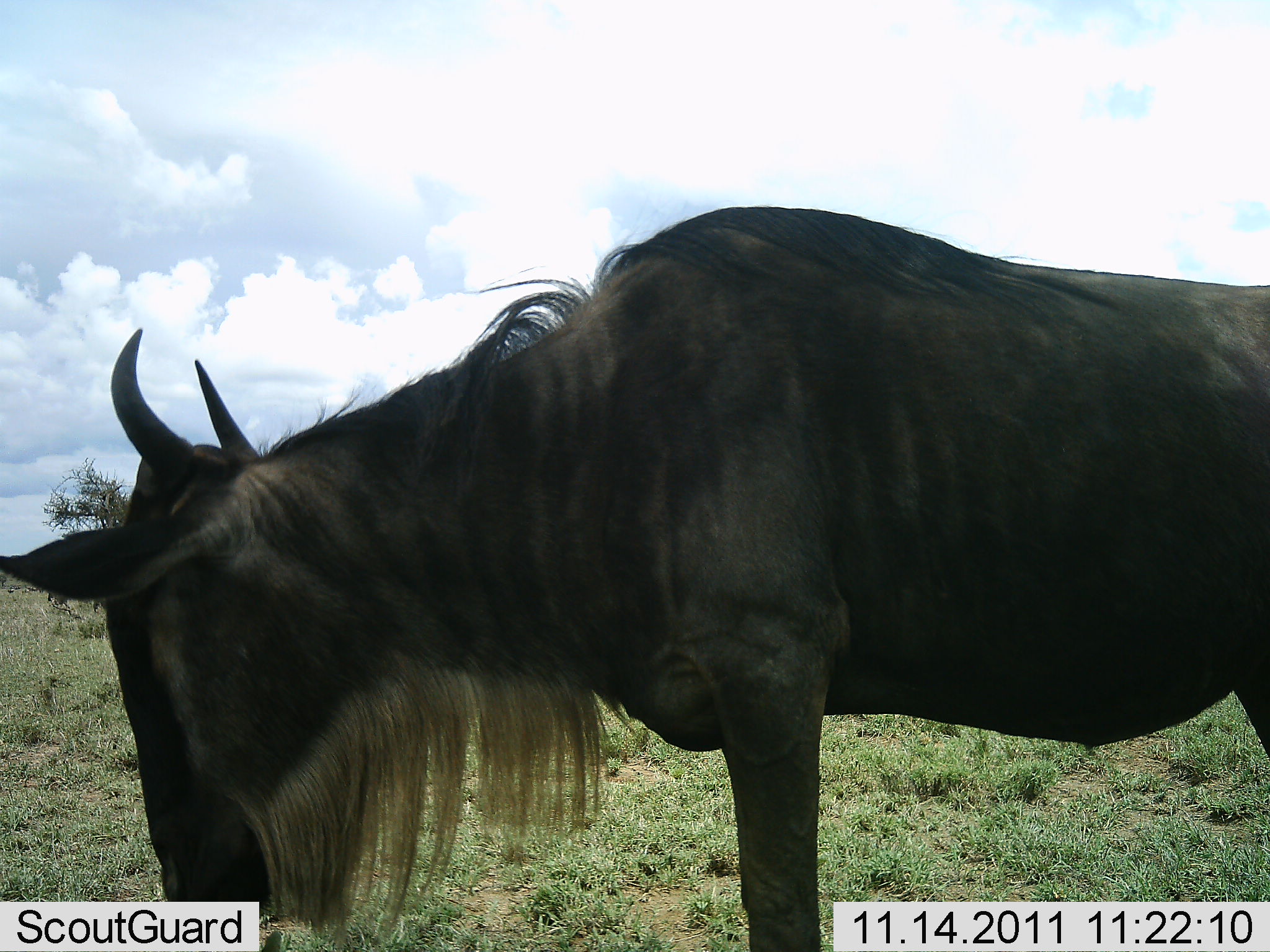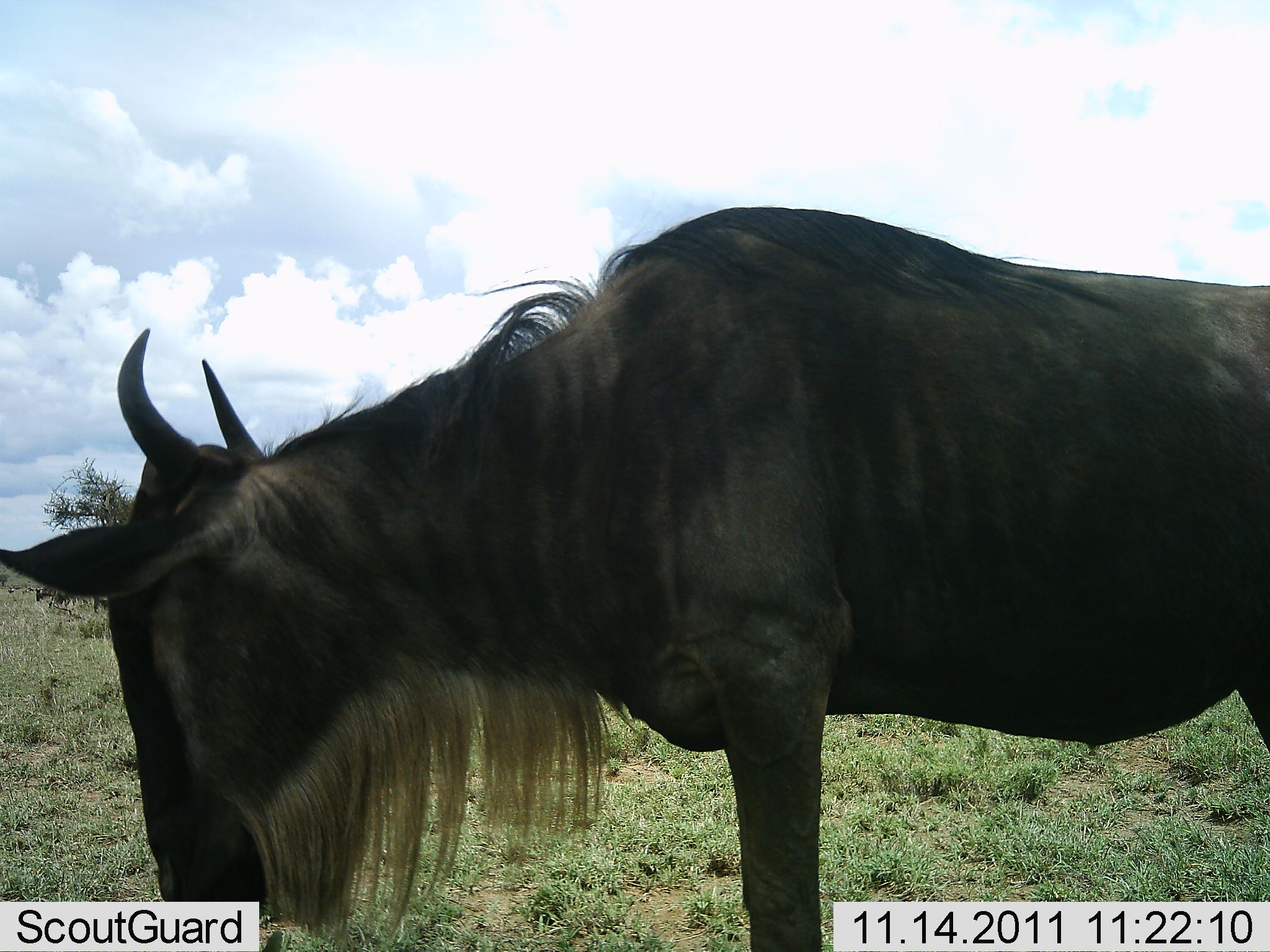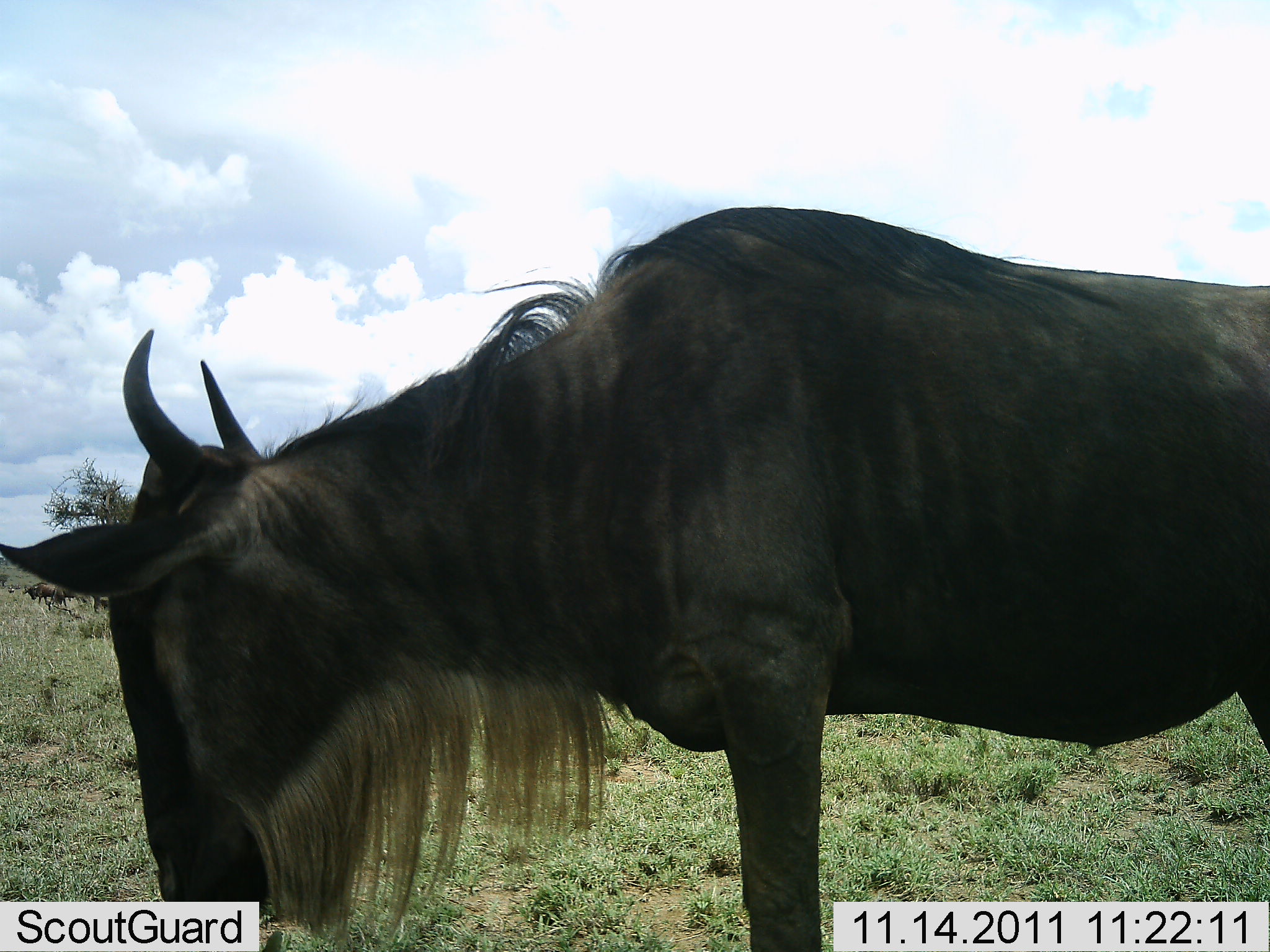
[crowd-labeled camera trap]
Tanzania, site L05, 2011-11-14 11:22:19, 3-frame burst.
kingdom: Animalia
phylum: Chordata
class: Mammalia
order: Artiodactyla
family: Bovidae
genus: Connochaetes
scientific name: Connochaetes taurinus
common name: blue wildebeest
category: wildebeest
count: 1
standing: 80%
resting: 7%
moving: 0%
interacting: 0%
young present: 0%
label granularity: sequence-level